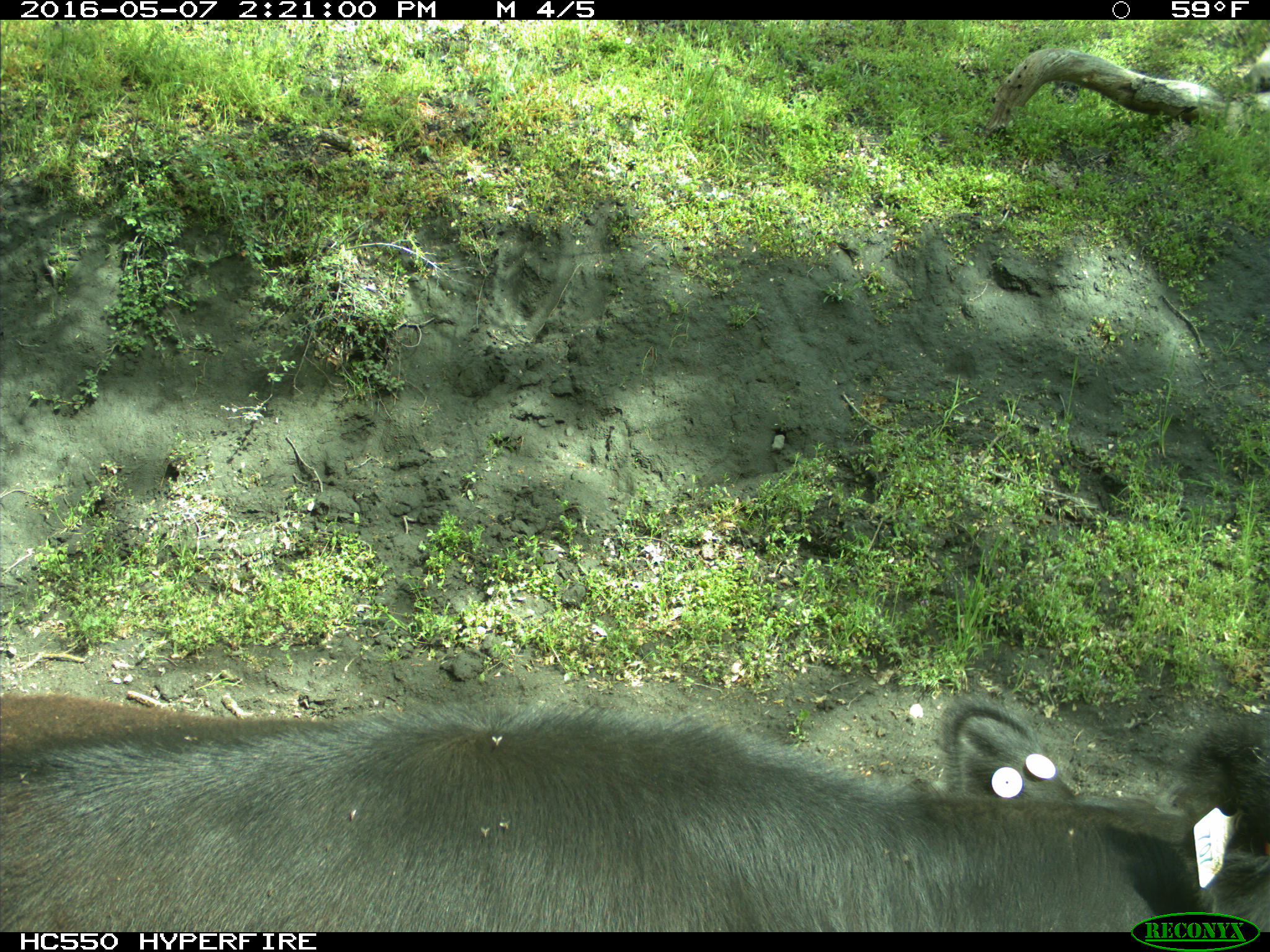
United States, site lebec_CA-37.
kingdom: Animalia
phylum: Chordata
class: Mammalia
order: Artiodactyla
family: Bovidae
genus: Bos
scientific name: Bos taurus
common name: domestic cow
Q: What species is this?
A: Bos taurus (domestic cow).